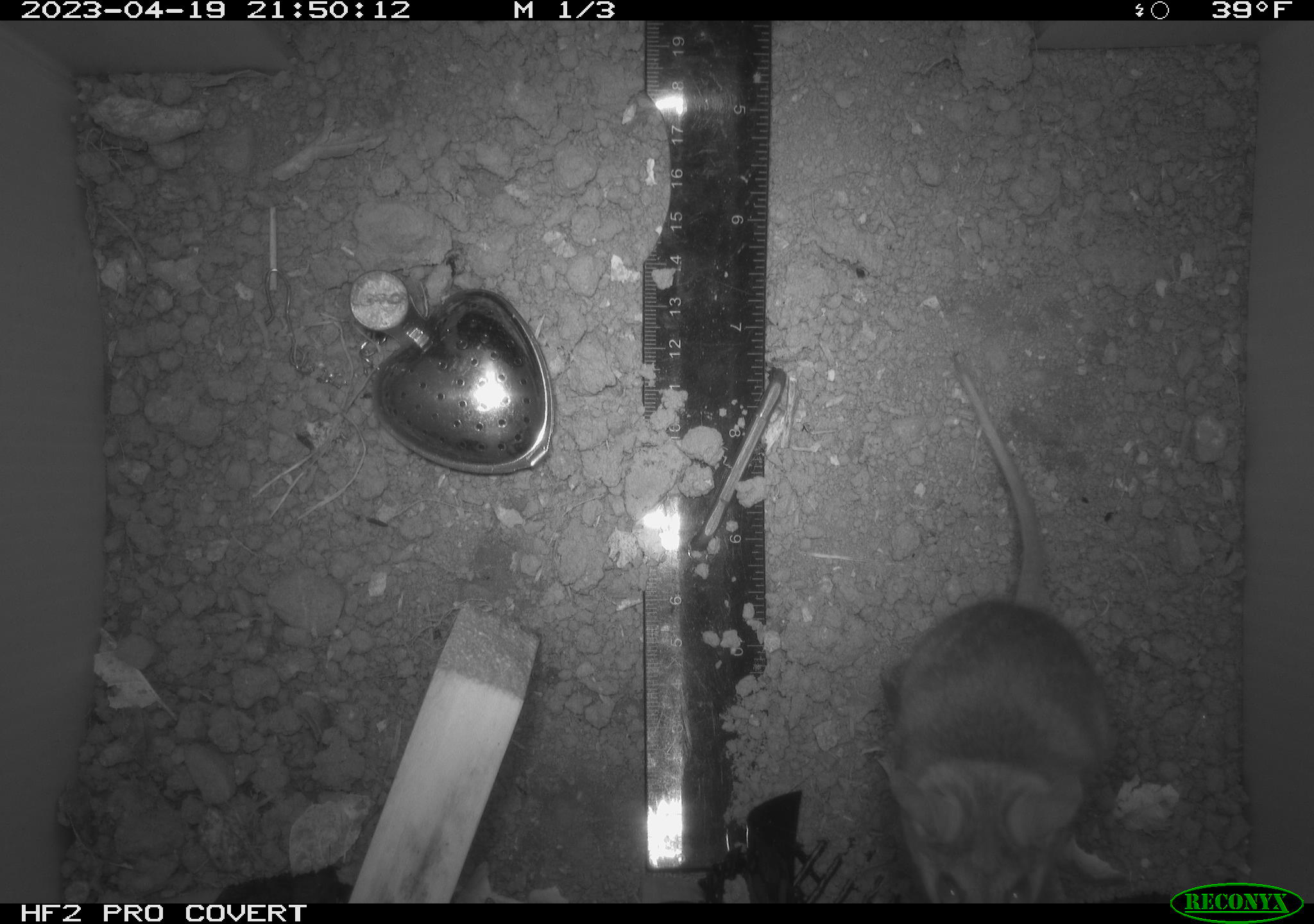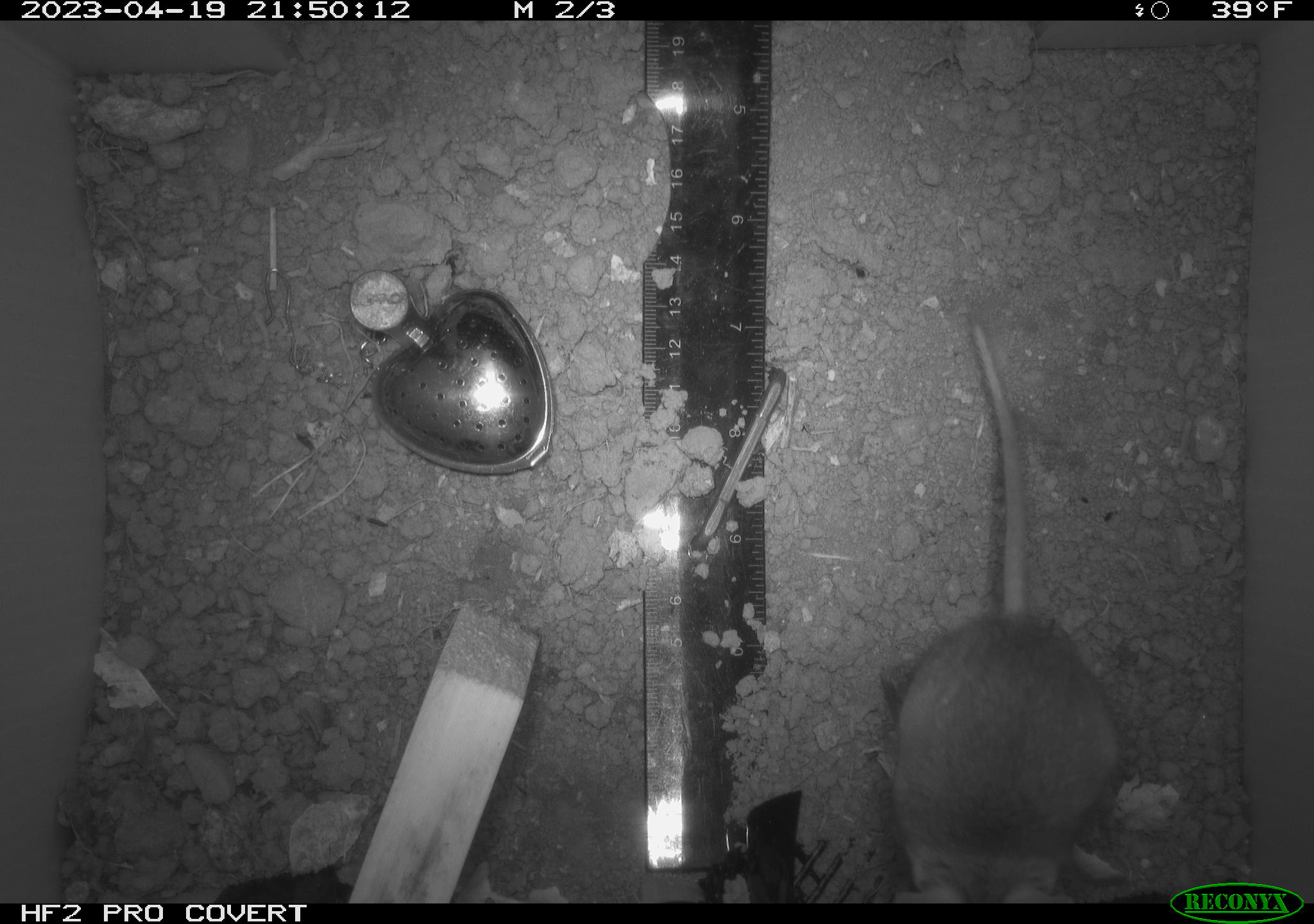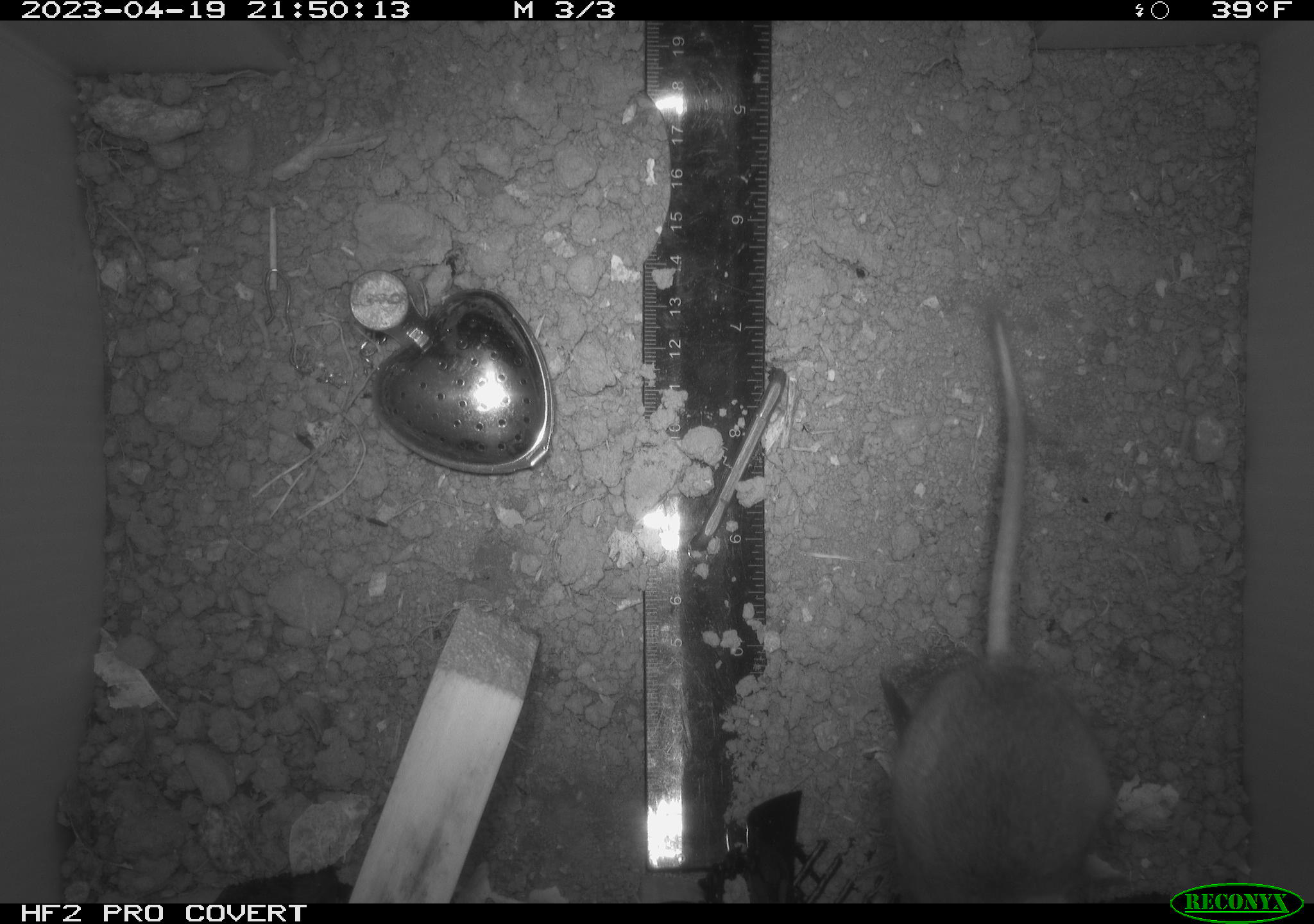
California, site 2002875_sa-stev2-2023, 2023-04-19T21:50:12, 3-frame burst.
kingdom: Animalia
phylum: Chordata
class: Mammalia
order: Rodentia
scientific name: Rodentia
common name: mouse species